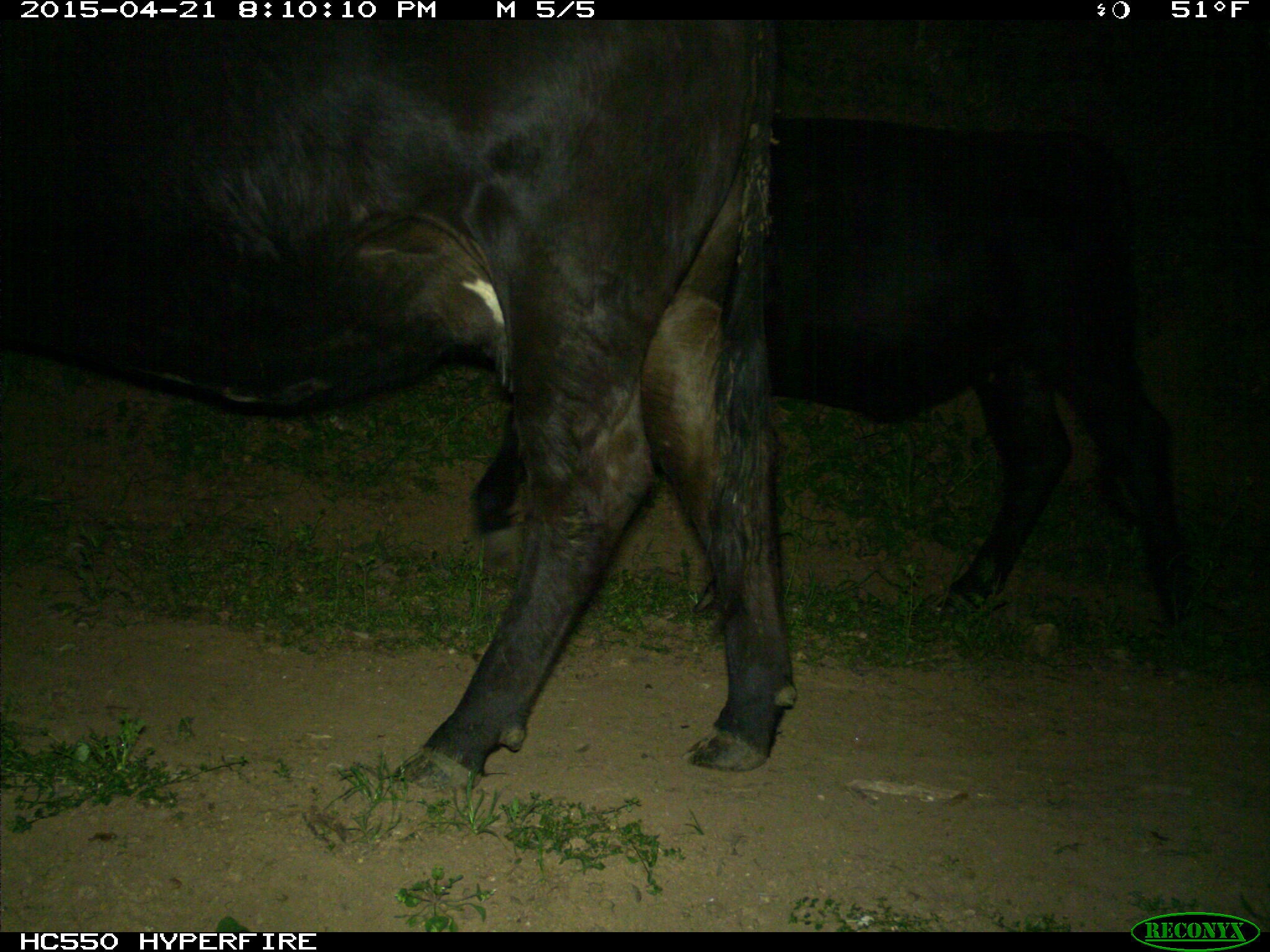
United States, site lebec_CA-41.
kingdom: Animalia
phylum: Chordata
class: Mammalia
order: Artiodactyla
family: Bovidae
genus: Bos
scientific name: Bos taurus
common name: domestic cow